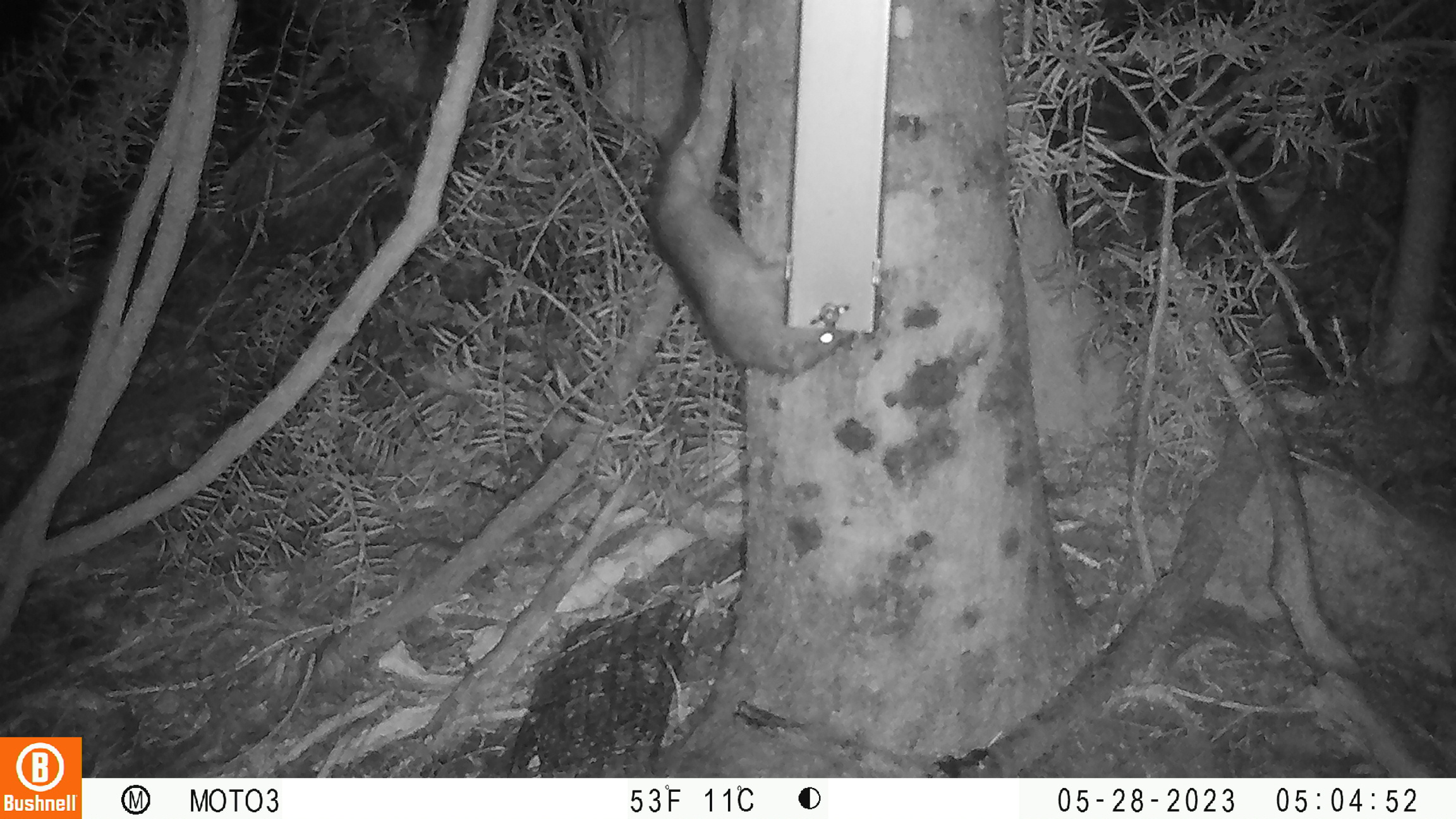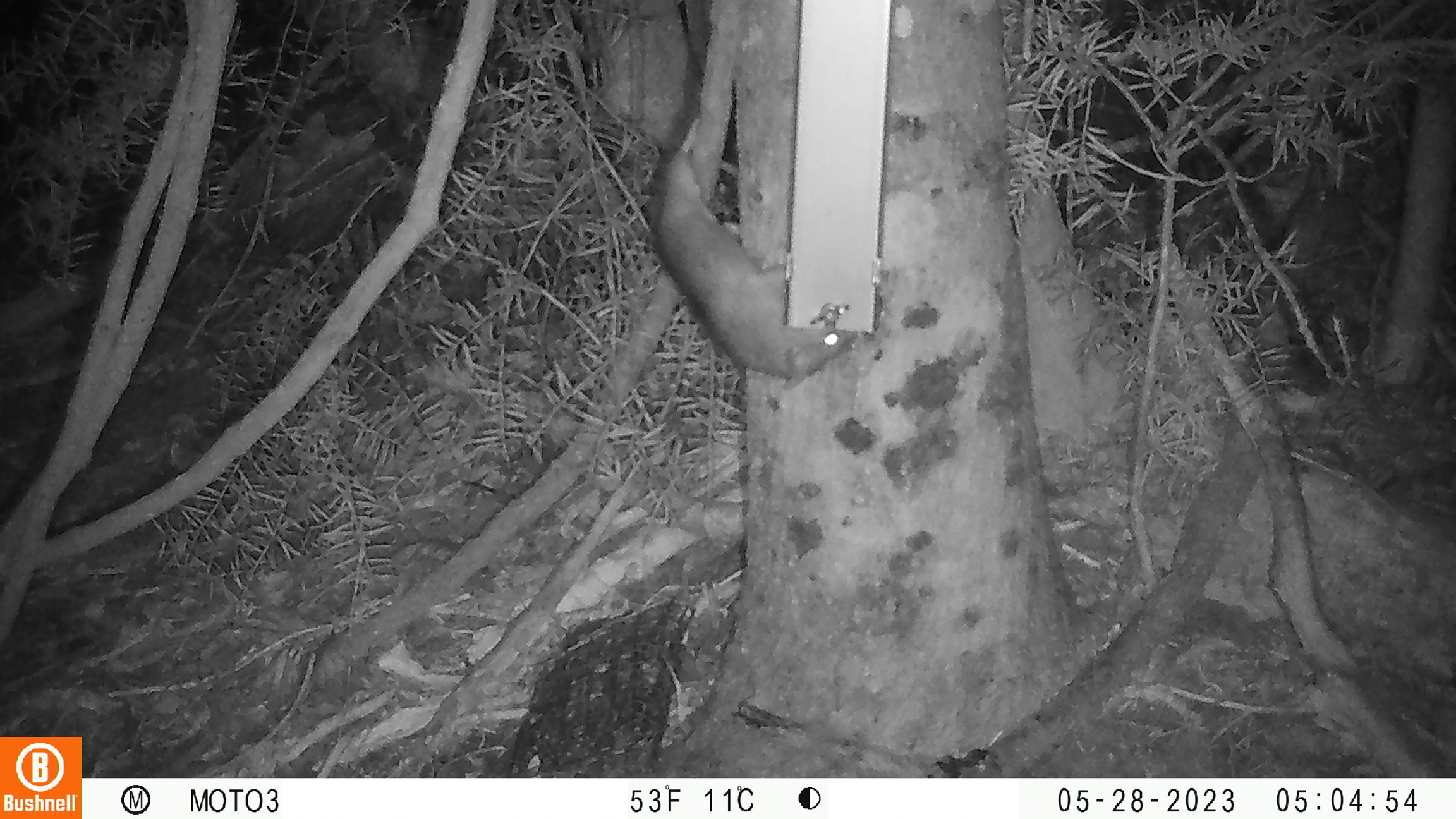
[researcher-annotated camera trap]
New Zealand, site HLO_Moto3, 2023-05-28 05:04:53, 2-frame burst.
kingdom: Animalia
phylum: Chordata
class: Mammalia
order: Rodentia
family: Muridae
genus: Rattus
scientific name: Rattus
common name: rat